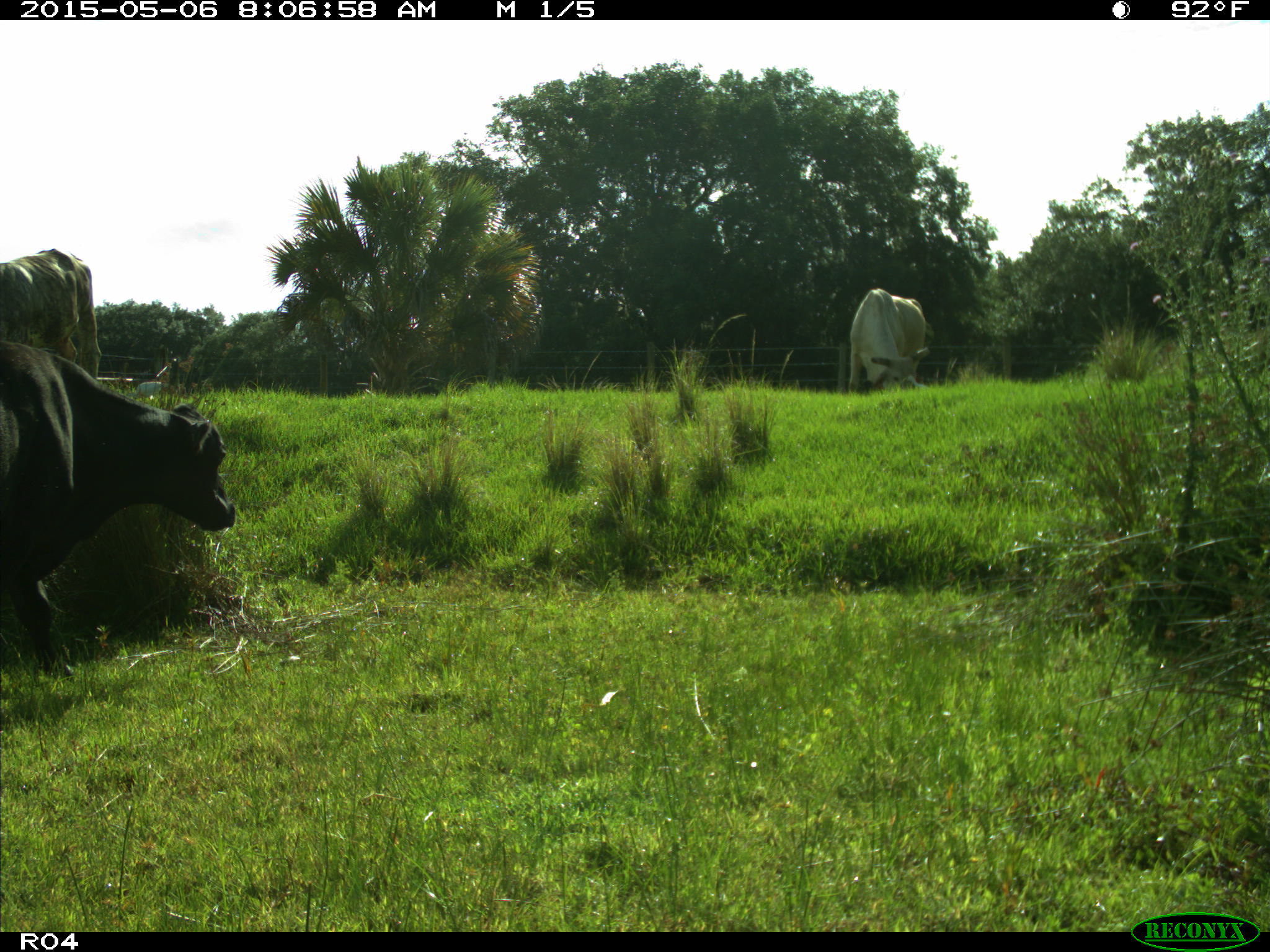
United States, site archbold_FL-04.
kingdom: Animalia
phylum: Chordata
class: Mammalia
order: Artiodactyla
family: Bovidae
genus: Bos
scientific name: Bos taurus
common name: domestic cow